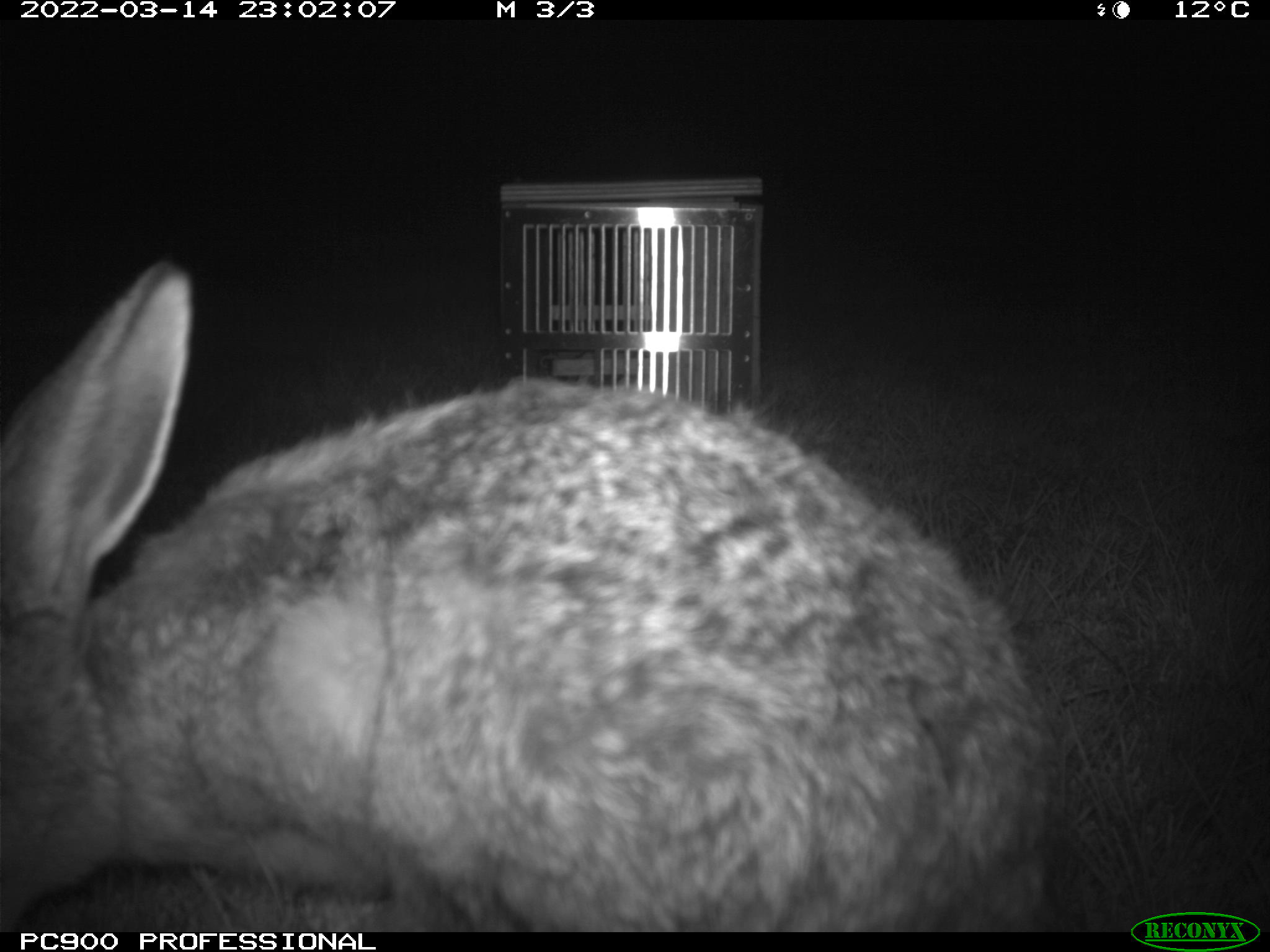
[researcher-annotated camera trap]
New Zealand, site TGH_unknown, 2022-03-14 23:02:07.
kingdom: Animalia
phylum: Chordata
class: Mammalia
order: Lagomorpha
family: Leporidae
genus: Lepus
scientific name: Lepus europaeus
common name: brown hare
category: hare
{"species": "hare (brown hare) (Lepus europaeus)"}